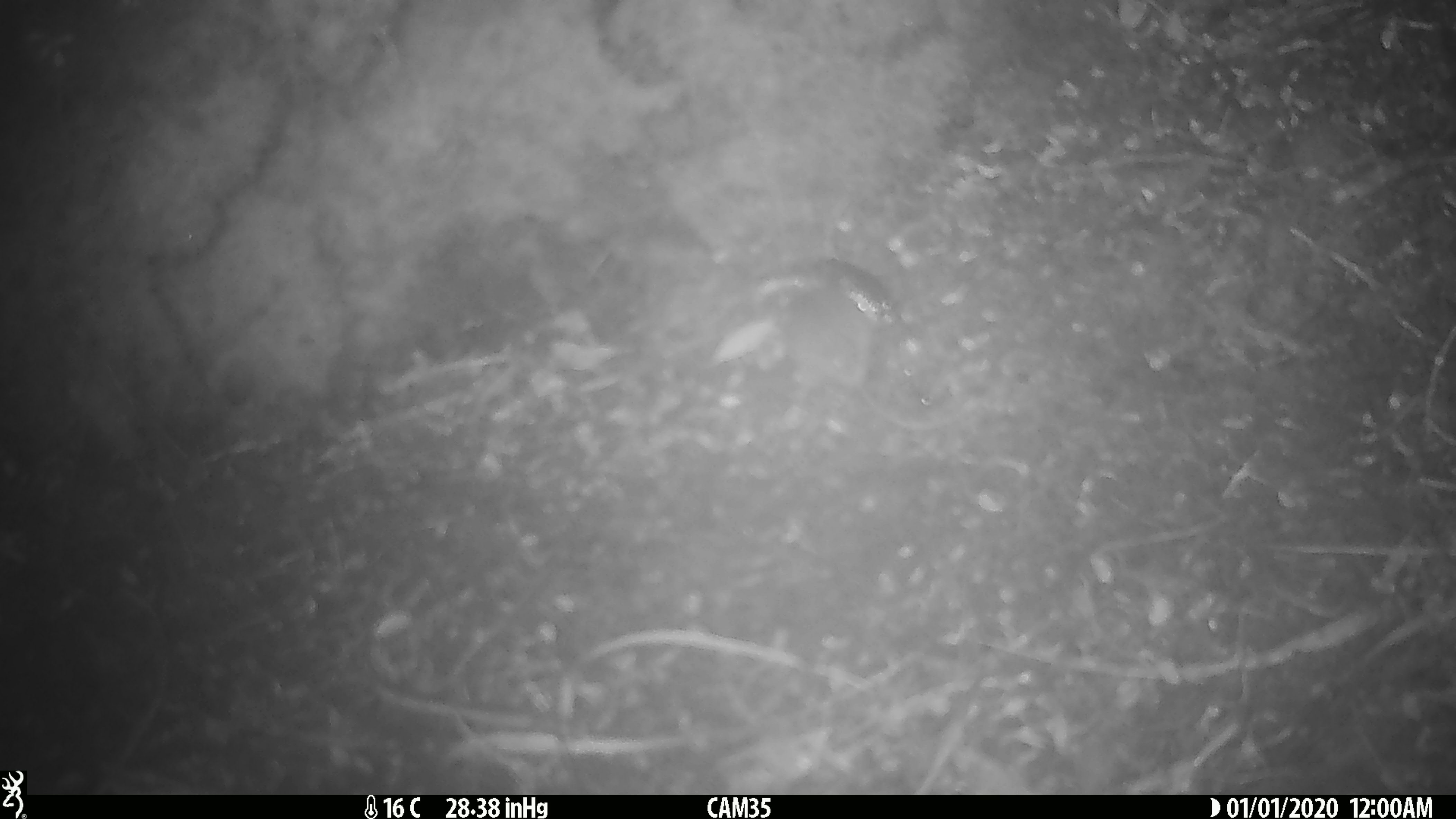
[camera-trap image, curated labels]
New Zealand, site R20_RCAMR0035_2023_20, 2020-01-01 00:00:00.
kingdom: Animalia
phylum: Chordata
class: Mammalia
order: Rodentia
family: Muridae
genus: Mus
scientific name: Mus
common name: mouse